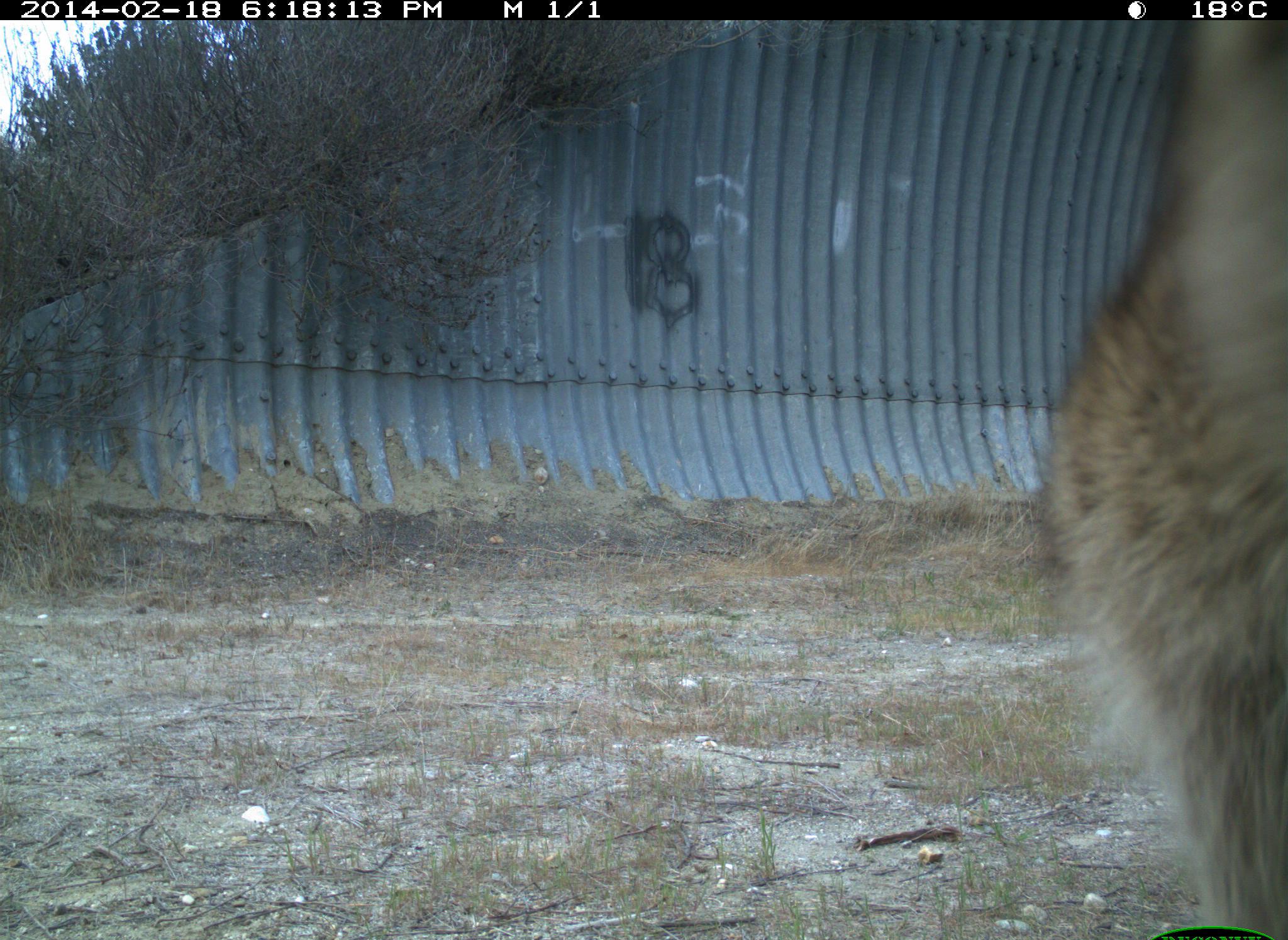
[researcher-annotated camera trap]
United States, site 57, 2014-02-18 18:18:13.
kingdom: Animalia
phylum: Chordata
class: Mammalia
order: Carnivora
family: Procyonidae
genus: Procyon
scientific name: Procyon lotor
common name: raccoon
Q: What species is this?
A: Raccoon (Procyon lotor).